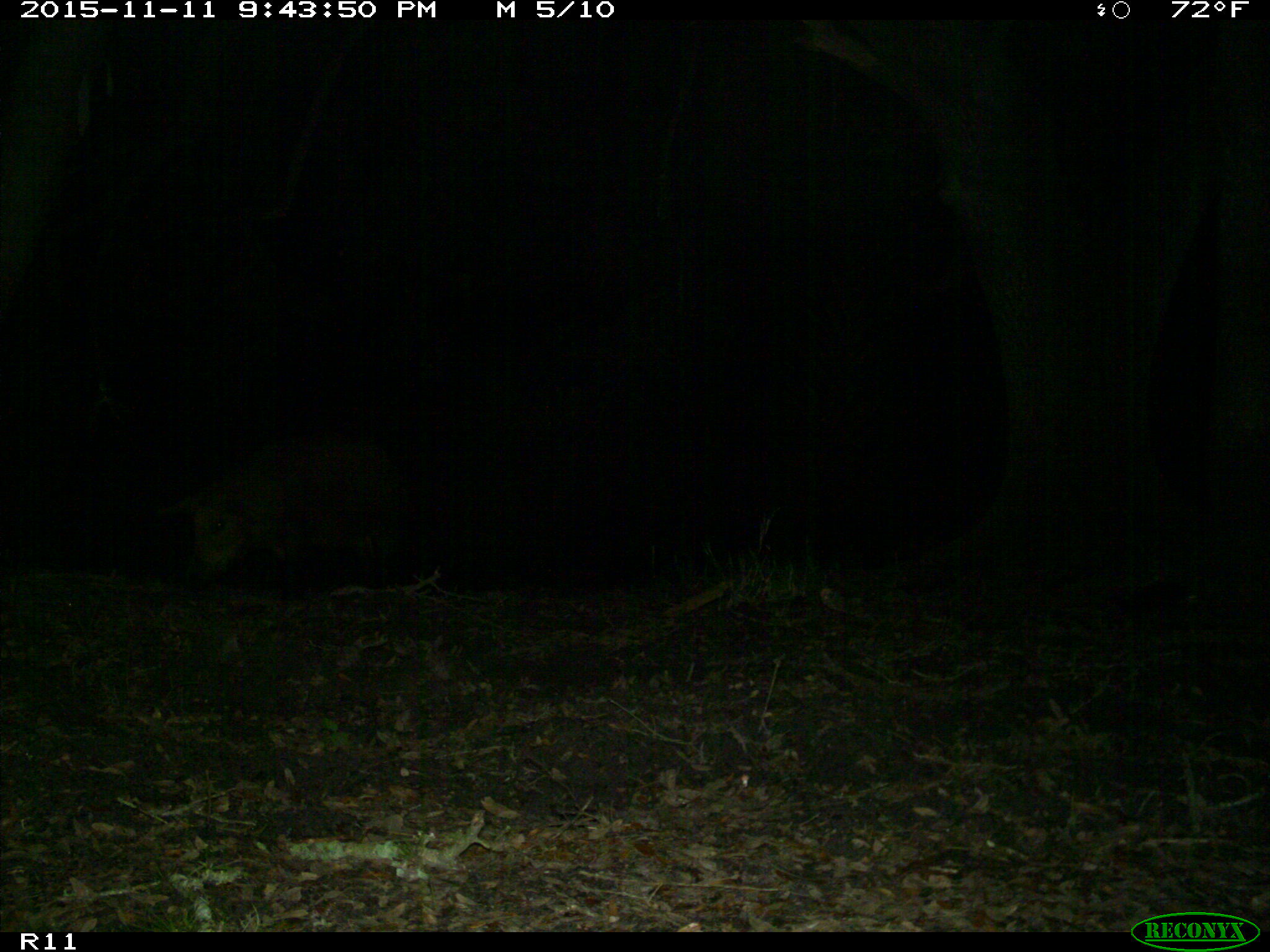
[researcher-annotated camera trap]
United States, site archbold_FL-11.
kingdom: Animalia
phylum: Chordata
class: Mammalia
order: Artiodactyla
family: Suidae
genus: Sus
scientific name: Sus scrofa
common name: wild boar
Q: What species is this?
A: Sus scrofa (wild boar).